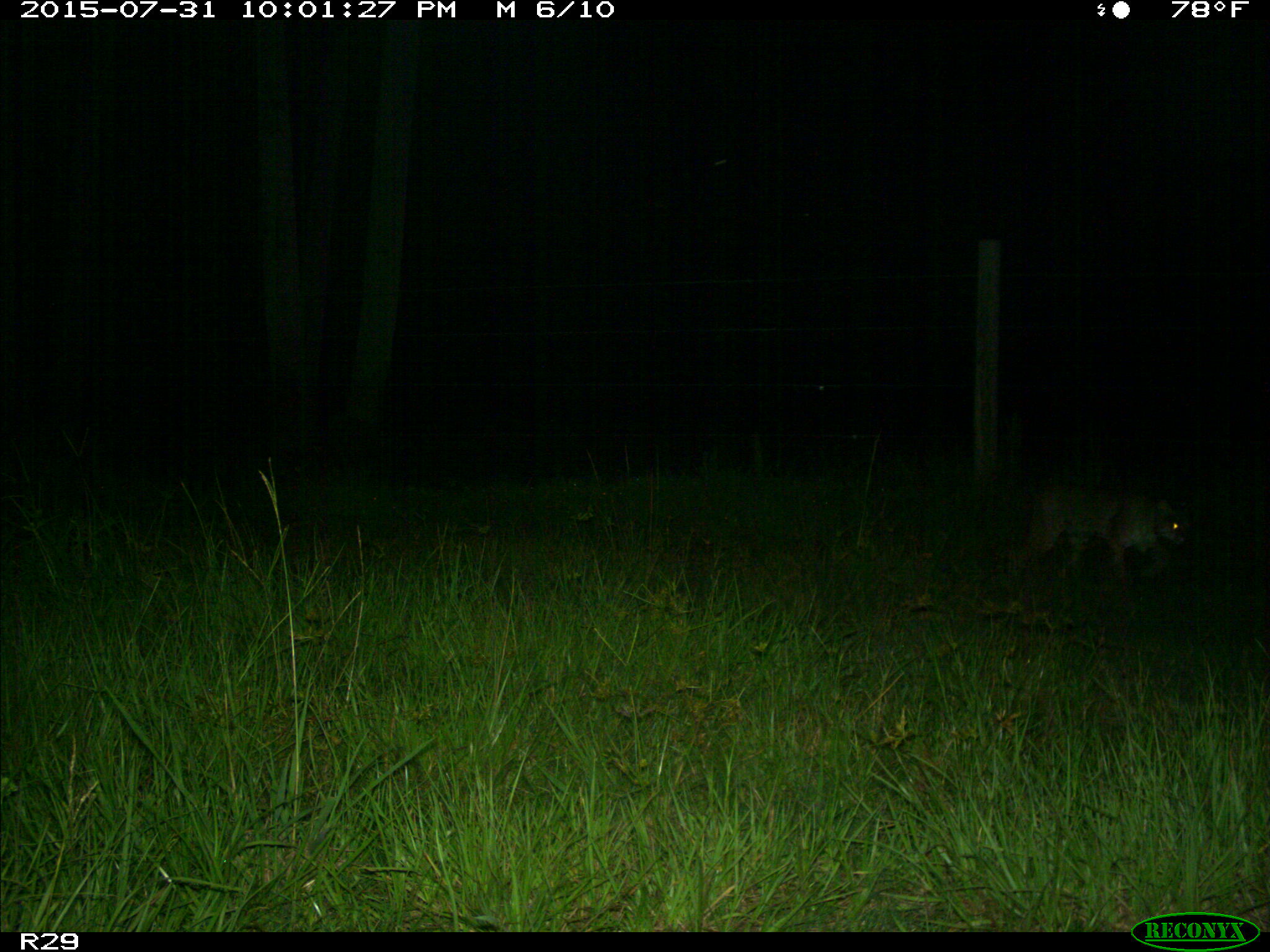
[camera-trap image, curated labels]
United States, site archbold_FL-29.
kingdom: Animalia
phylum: Chordata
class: Mammalia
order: Carnivora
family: Felidae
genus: Lynx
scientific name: Lynx rufus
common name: bobcat